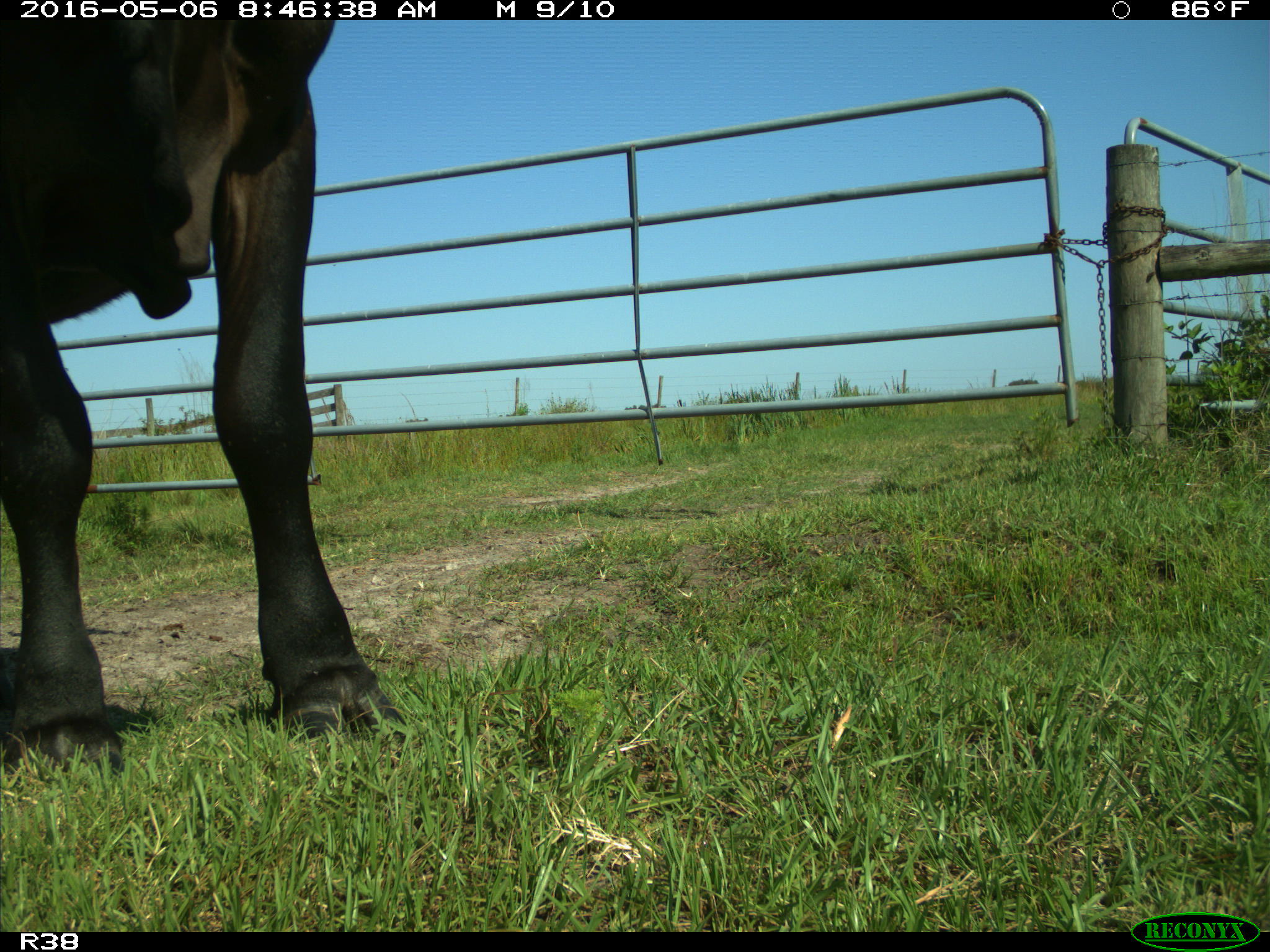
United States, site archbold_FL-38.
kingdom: Animalia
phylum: Chordata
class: Mammalia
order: Artiodactyla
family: Bovidae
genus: Bos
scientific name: Bos taurus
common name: domestic cow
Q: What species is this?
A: Bos taurus (domestic cow).